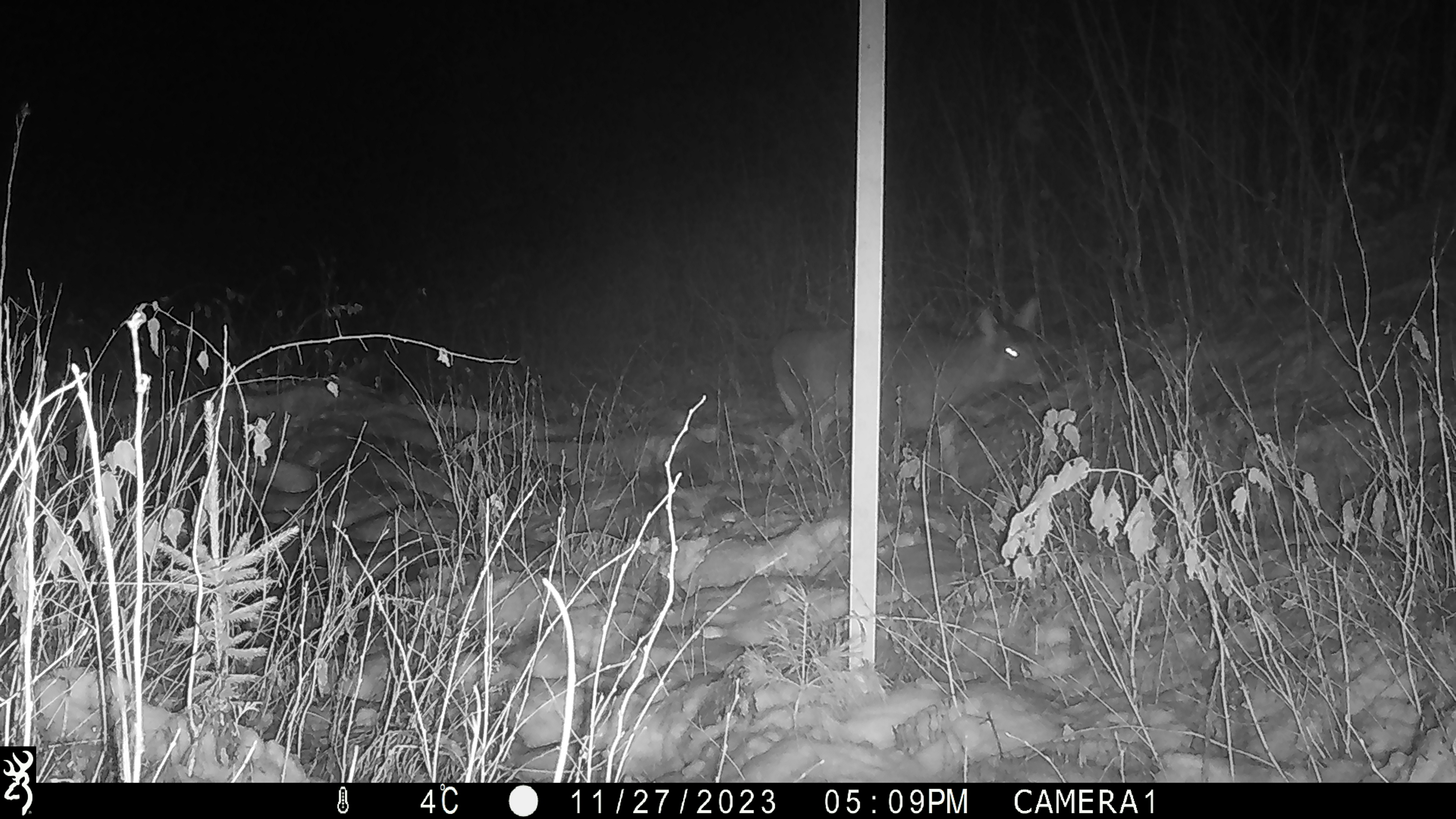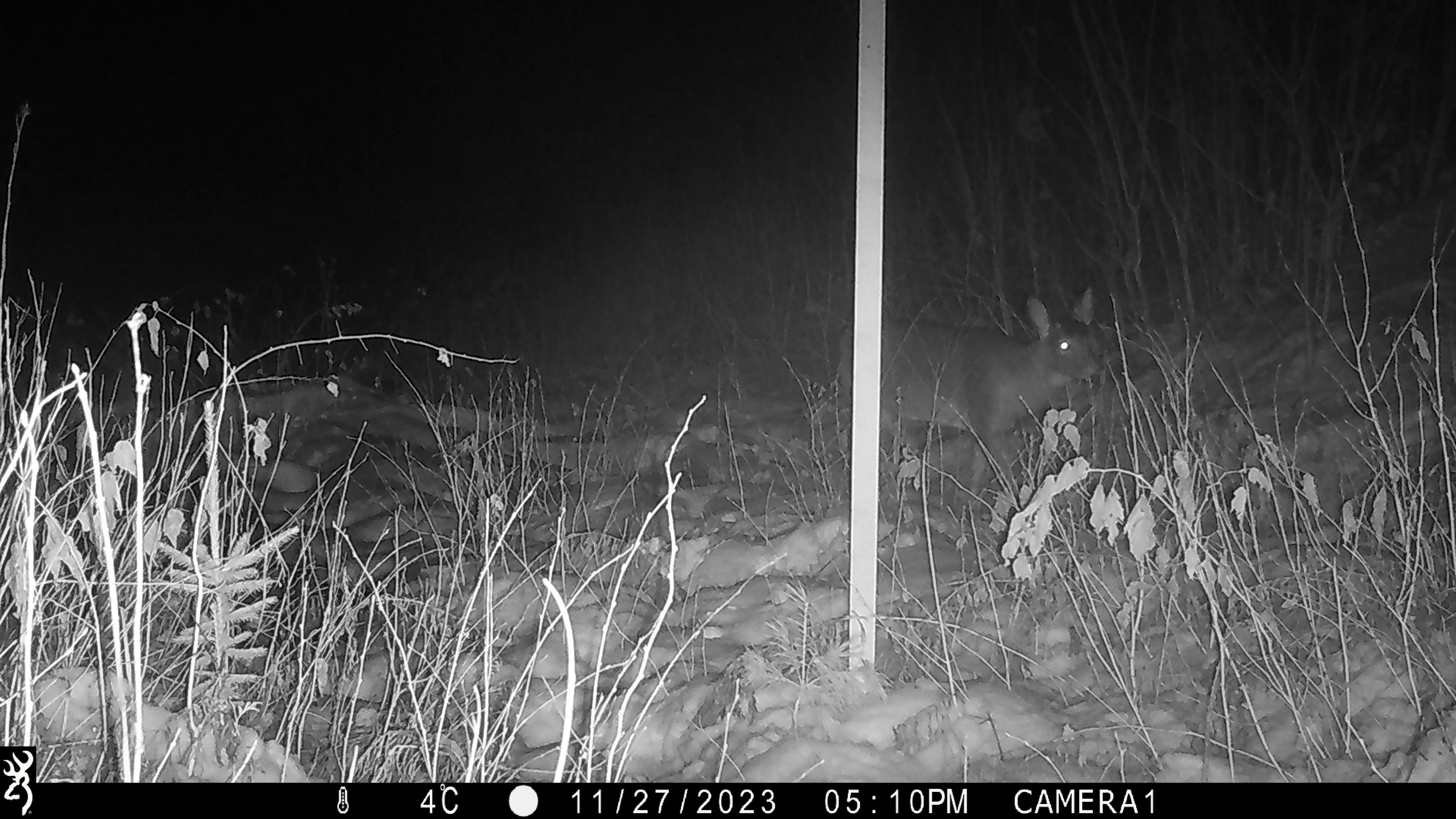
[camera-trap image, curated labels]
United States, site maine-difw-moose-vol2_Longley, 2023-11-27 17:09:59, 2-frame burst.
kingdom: Animalia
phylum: Chordata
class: Mammalia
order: Artiodactyla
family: Cervidae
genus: Odocoileus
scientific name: Odocoileus virginianus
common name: white-tailed deer